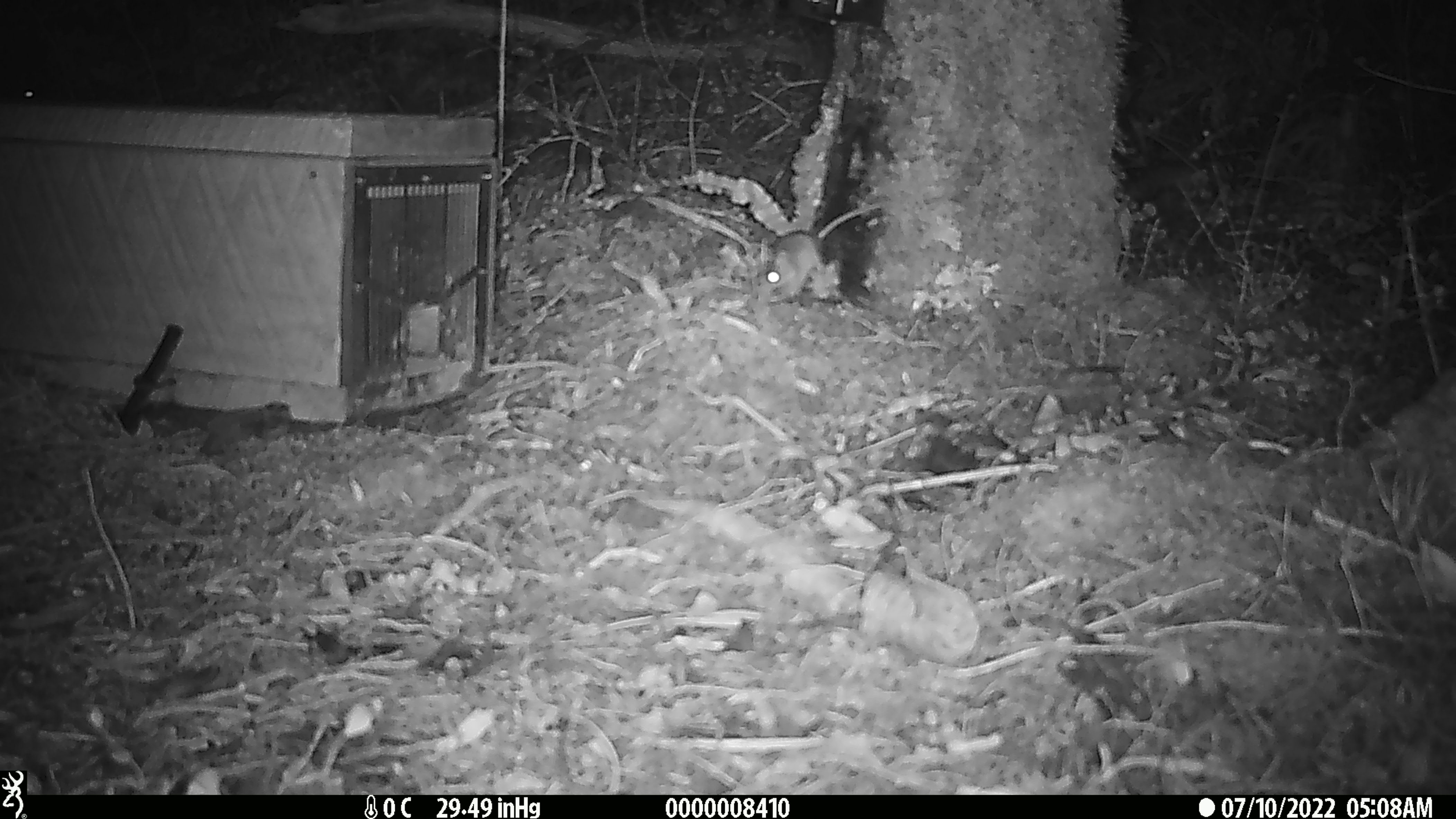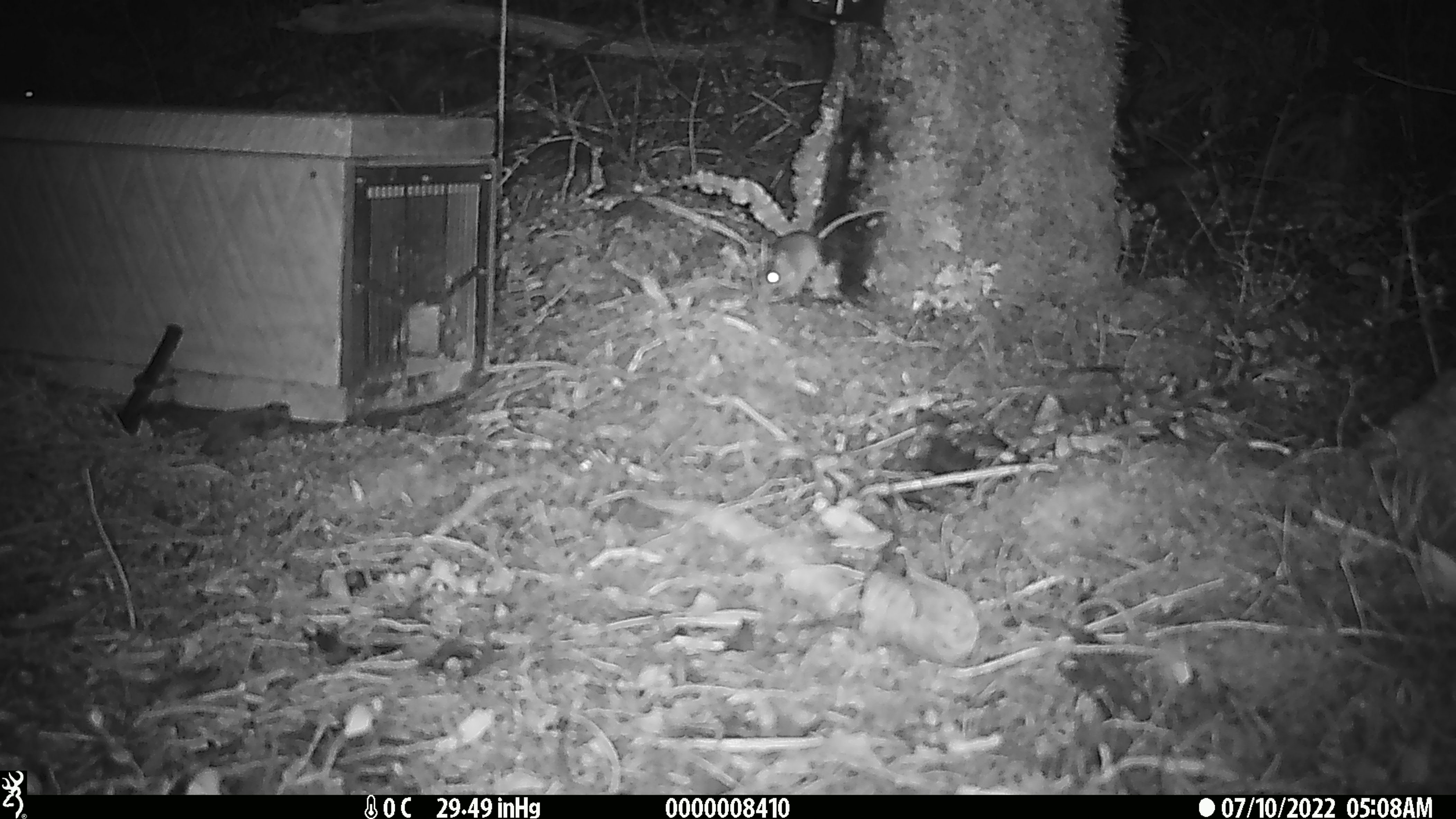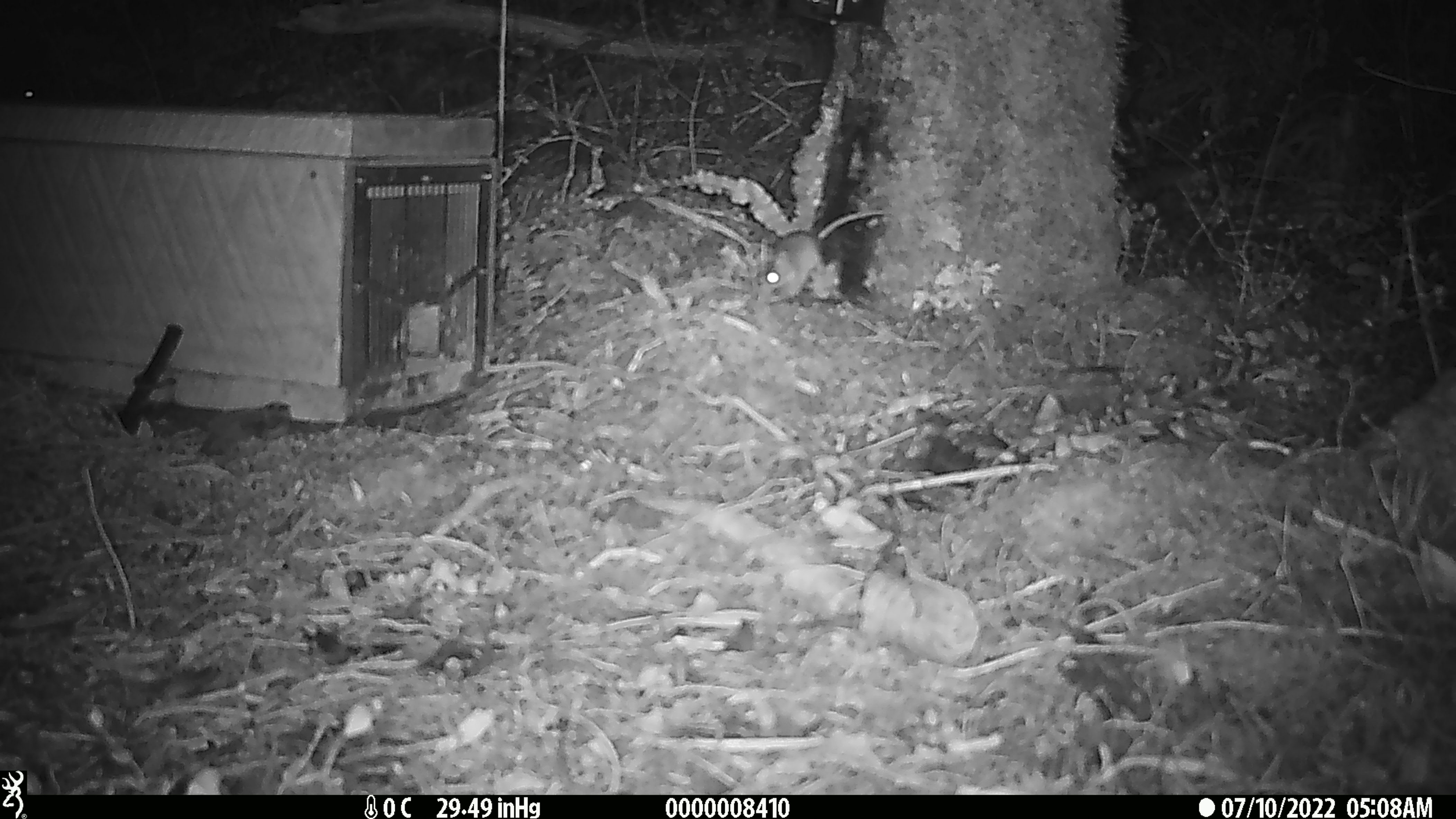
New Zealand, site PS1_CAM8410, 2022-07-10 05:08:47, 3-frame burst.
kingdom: Animalia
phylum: Chordata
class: Mammalia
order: Rodentia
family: Muridae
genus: Mus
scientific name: Mus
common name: mouse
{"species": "mouse (Mus)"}